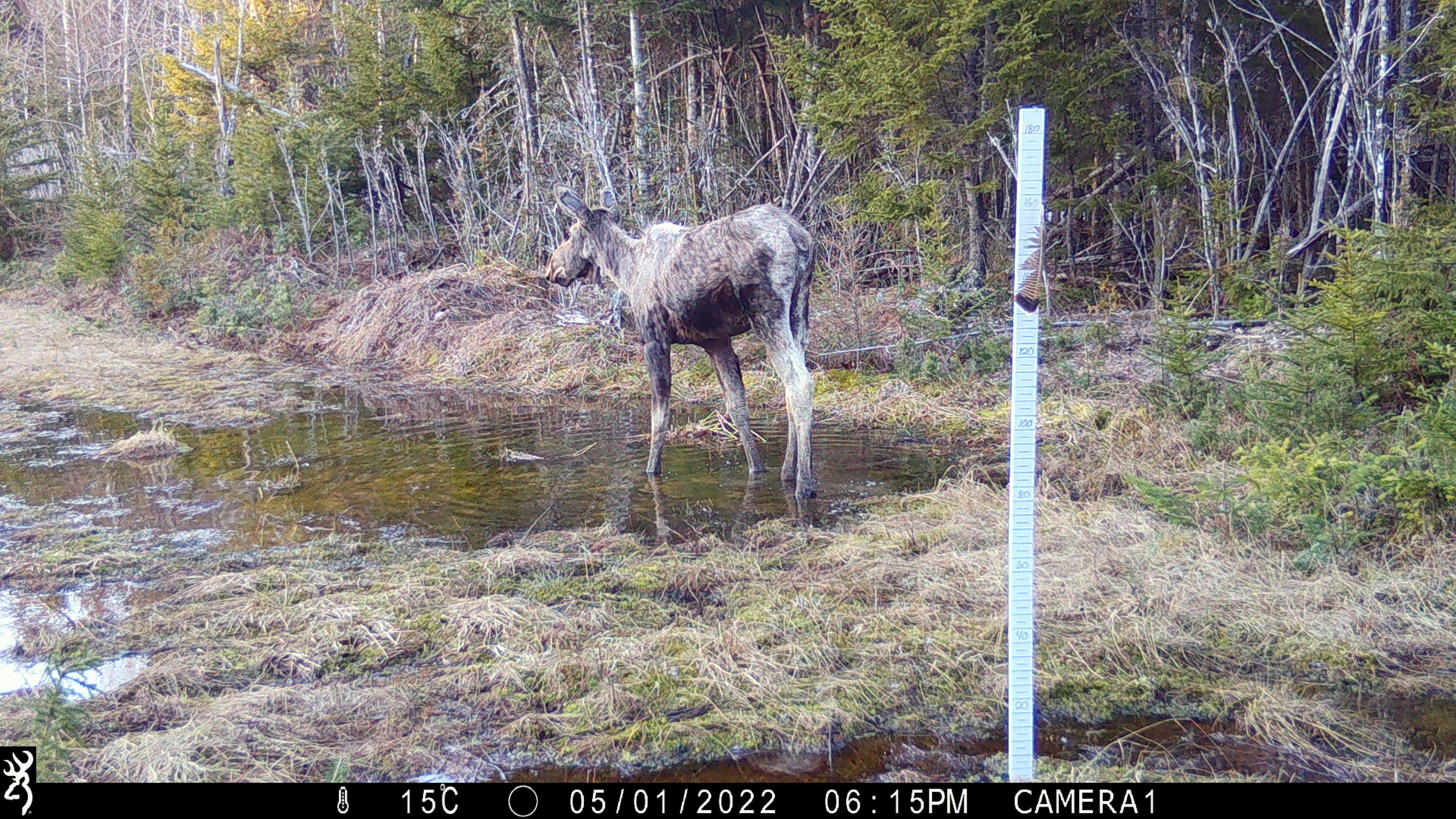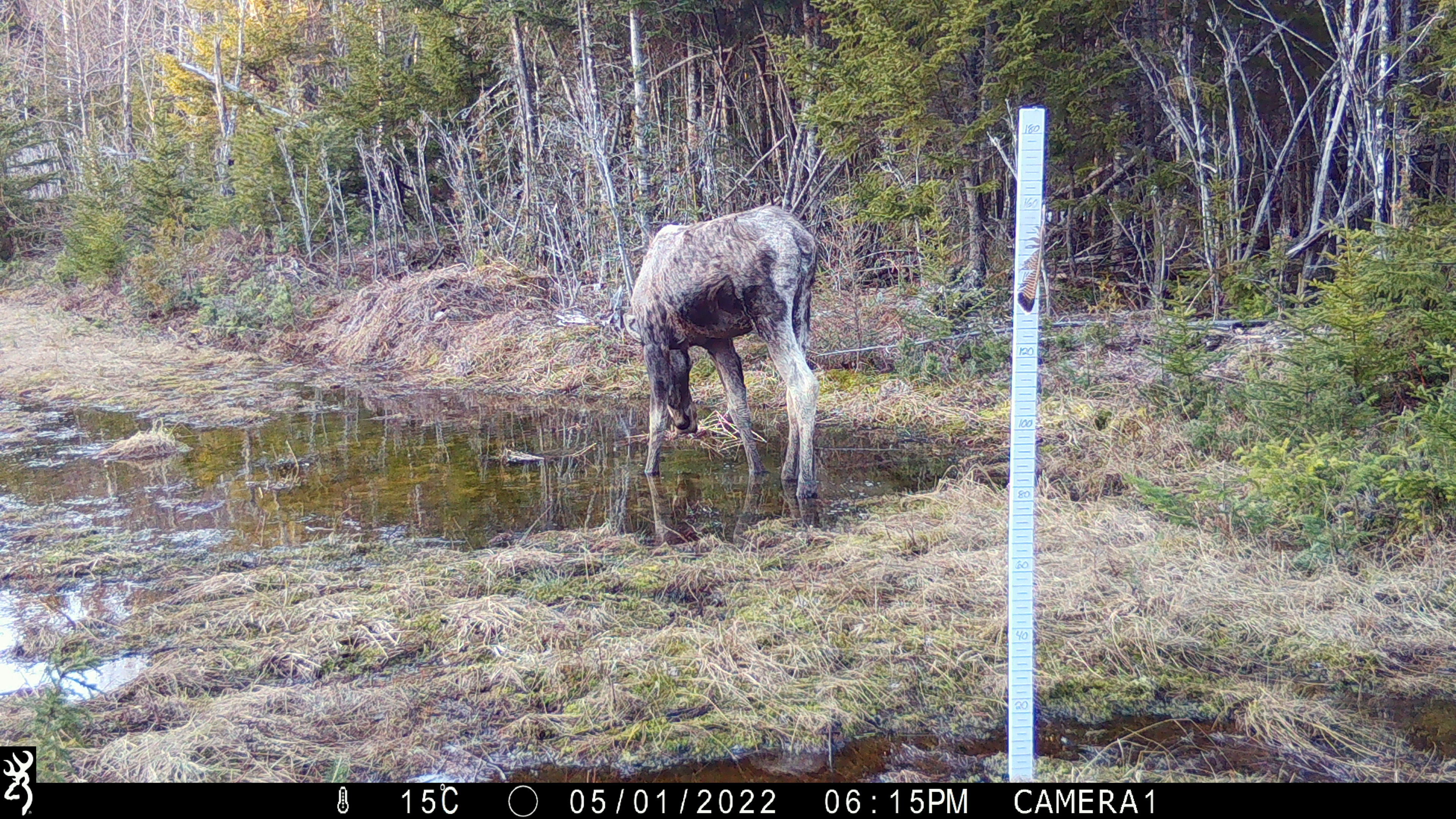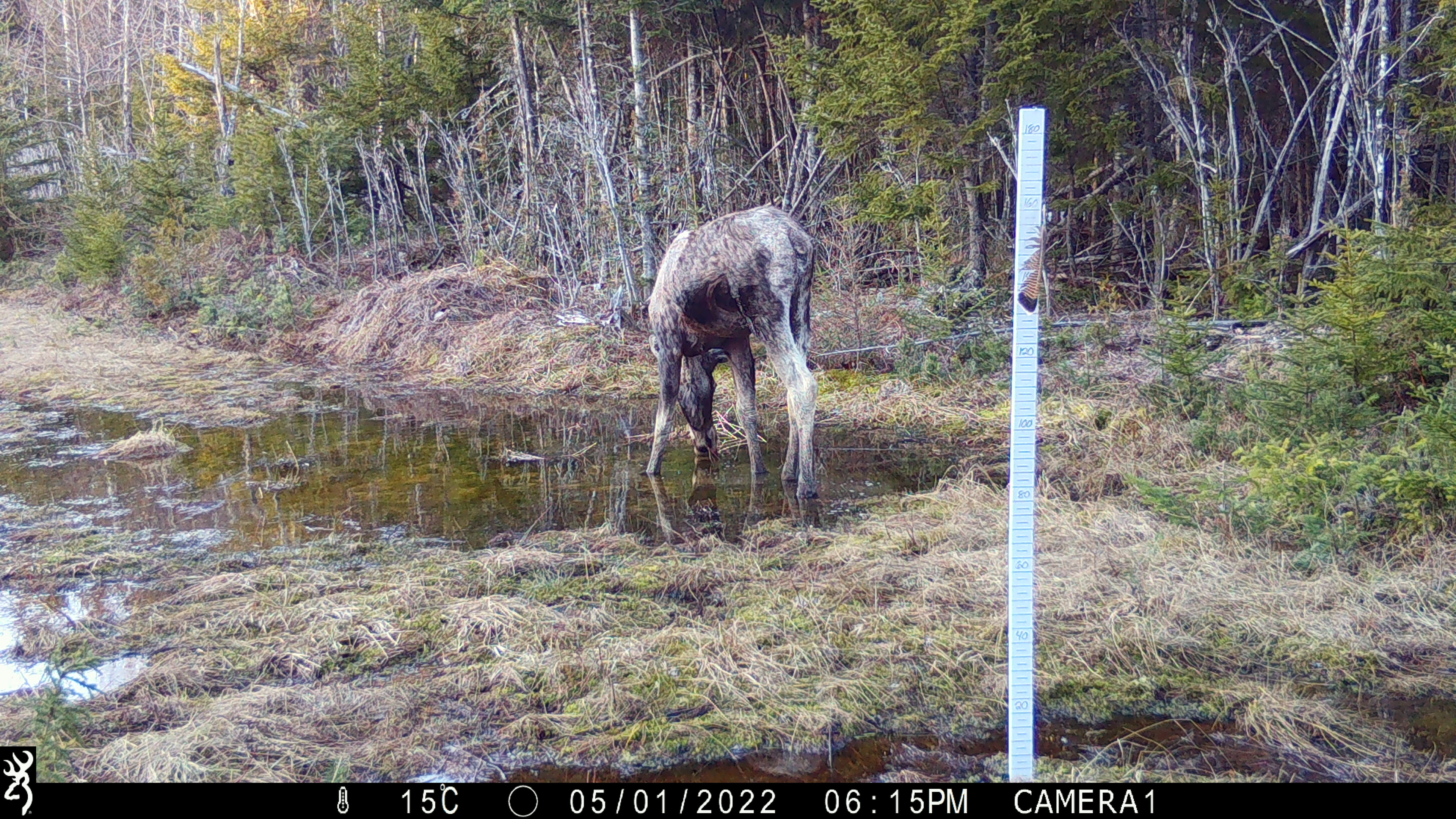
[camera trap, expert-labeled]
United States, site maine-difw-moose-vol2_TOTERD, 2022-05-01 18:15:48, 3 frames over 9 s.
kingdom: Animalia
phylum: Chordata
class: Mammalia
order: Artiodactyla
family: Cervidae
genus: Alces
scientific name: Alces alces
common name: moose